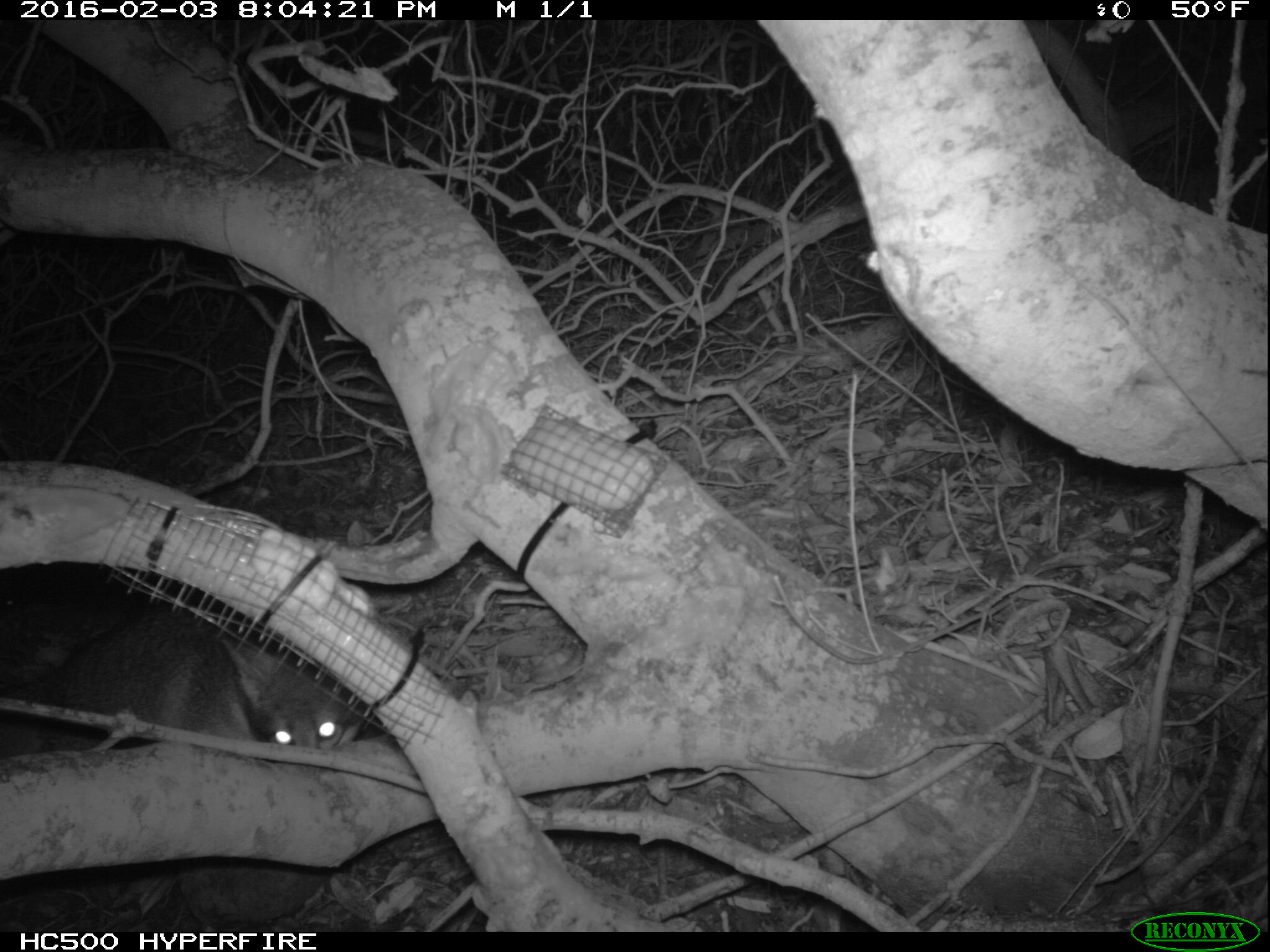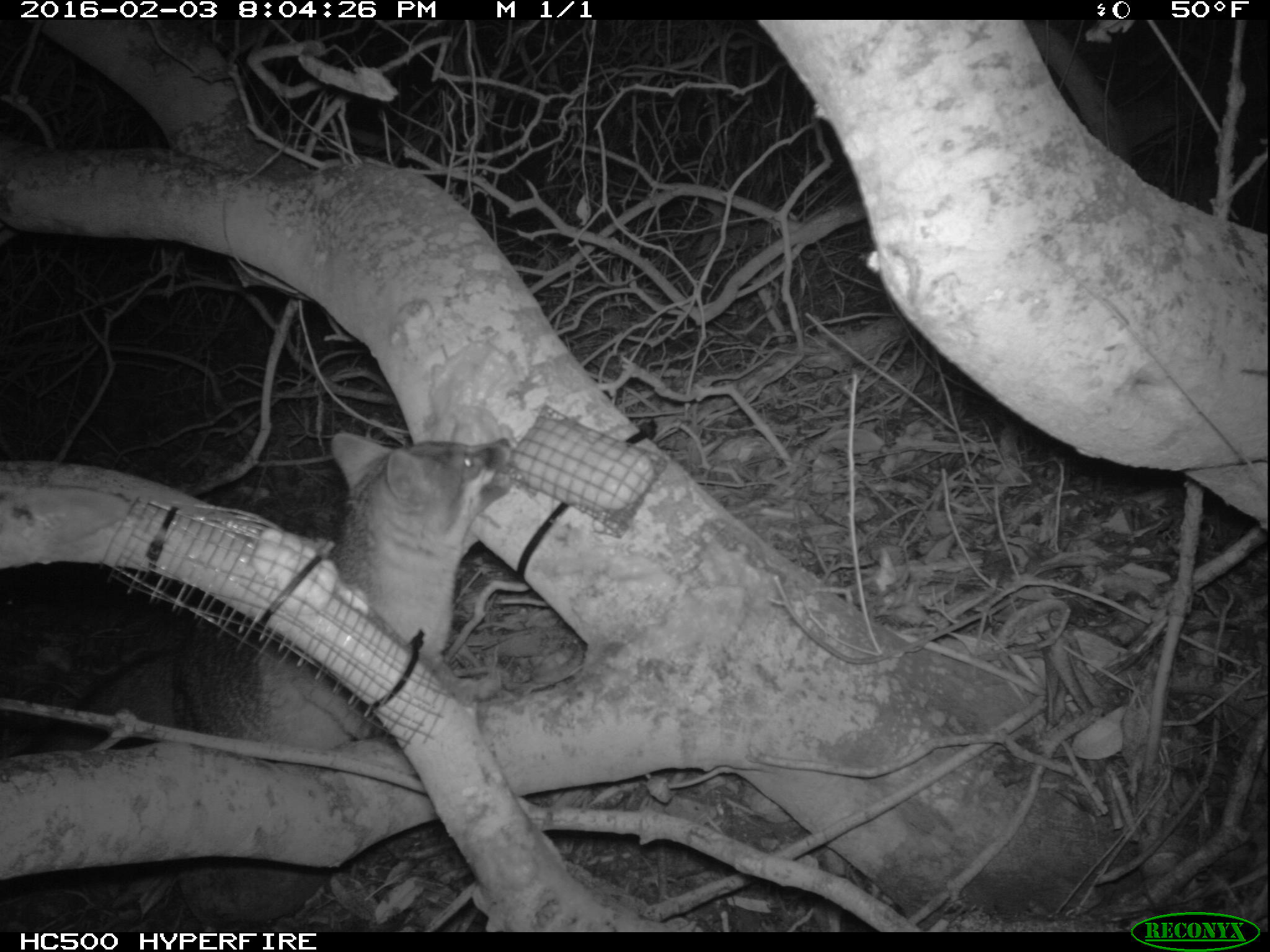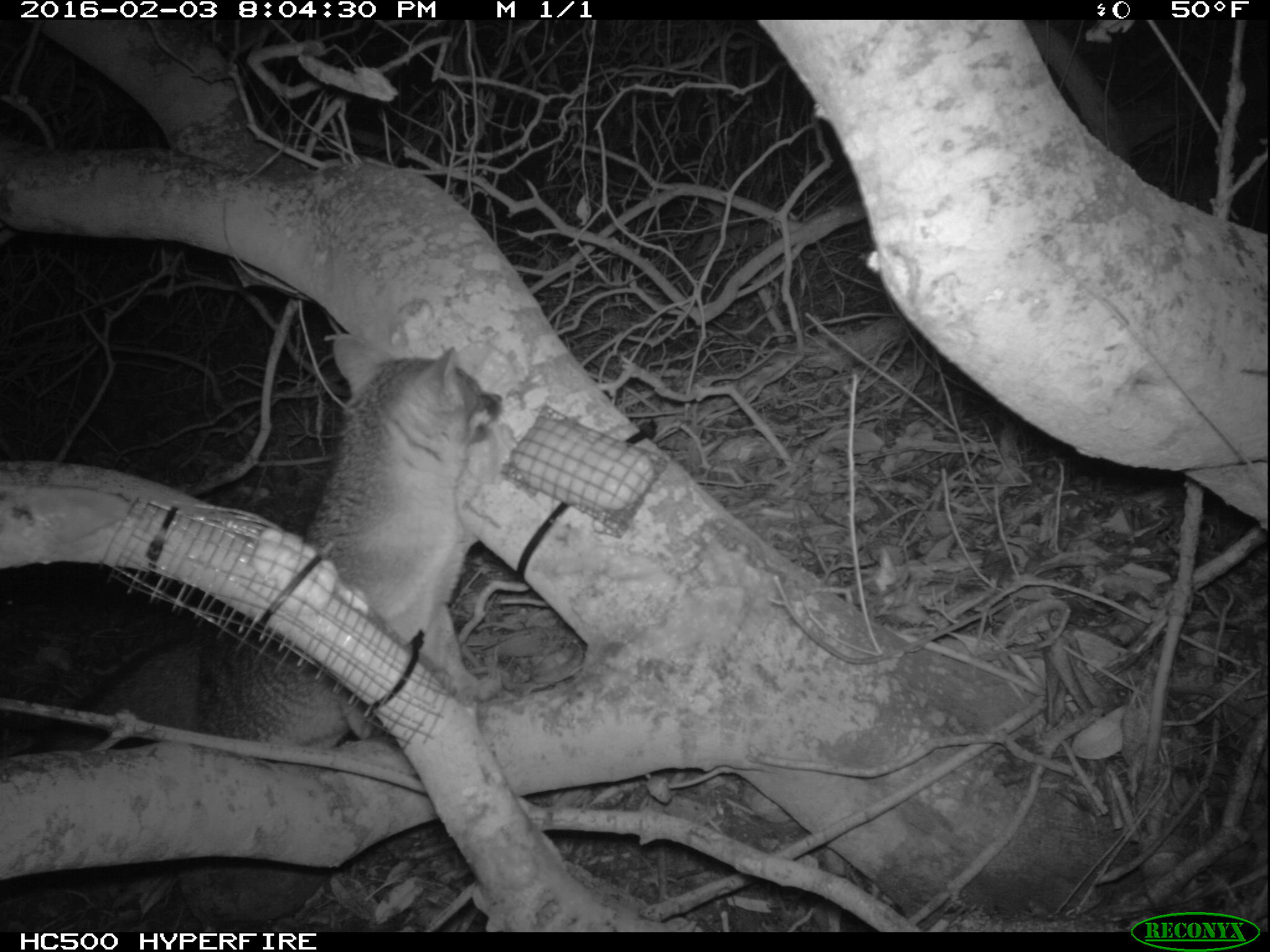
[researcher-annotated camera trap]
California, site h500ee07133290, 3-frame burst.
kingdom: Animalia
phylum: Chordata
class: Mammalia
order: Carnivora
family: Canidae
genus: Urocyon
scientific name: Urocyon littoralis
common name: island fox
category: fox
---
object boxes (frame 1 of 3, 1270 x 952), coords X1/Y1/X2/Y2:
fox: 0/601/373/776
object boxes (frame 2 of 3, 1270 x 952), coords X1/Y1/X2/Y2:
fox: 17/429/520/760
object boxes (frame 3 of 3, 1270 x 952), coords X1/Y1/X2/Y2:
fox: 20/332/503/760